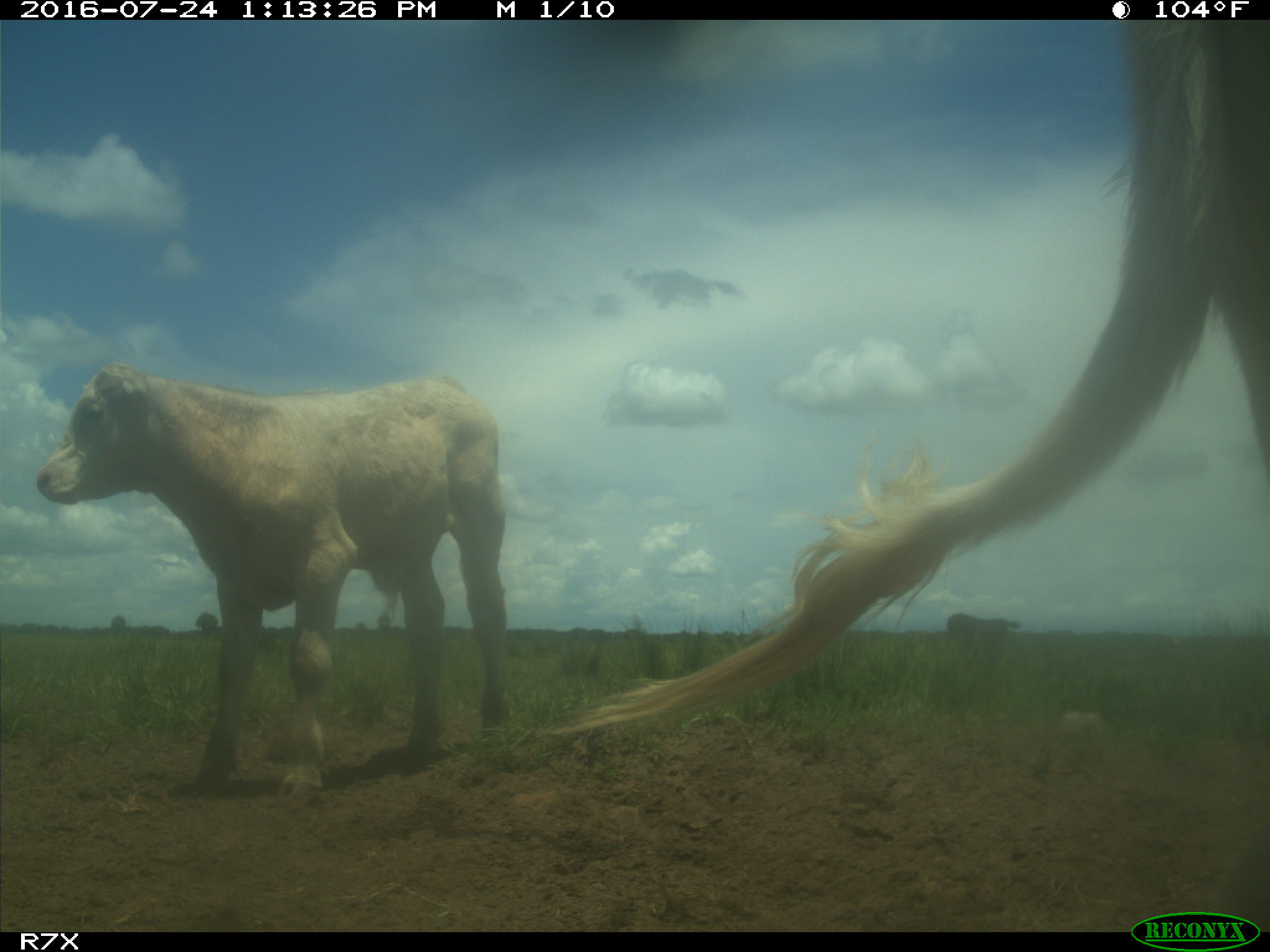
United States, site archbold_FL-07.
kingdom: Animalia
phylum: Chordata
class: Mammalia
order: Artiodactyla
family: Bovidae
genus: Bos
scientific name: Bos taurus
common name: domestic cow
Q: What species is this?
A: Bos taurus (domestic cow).